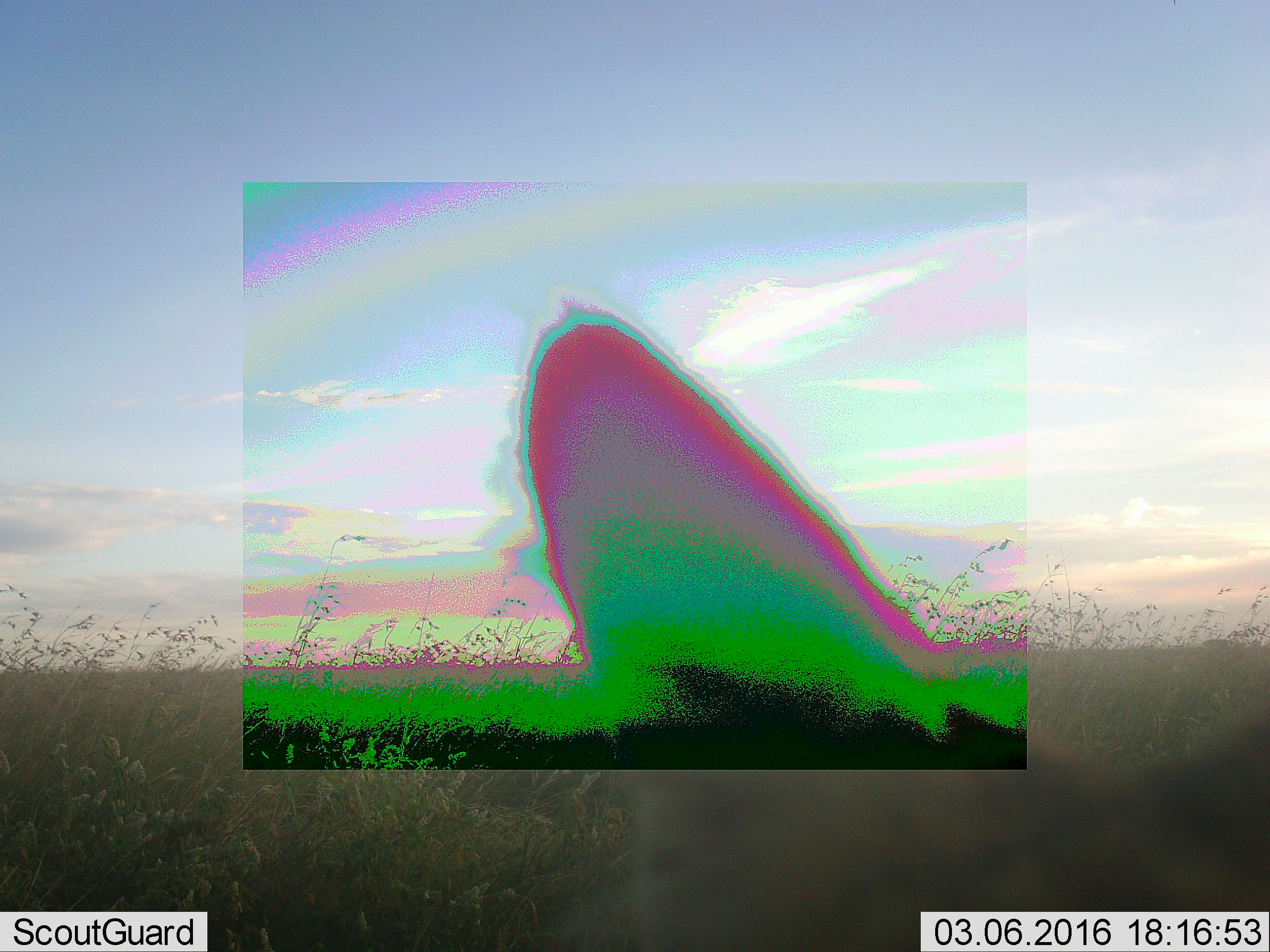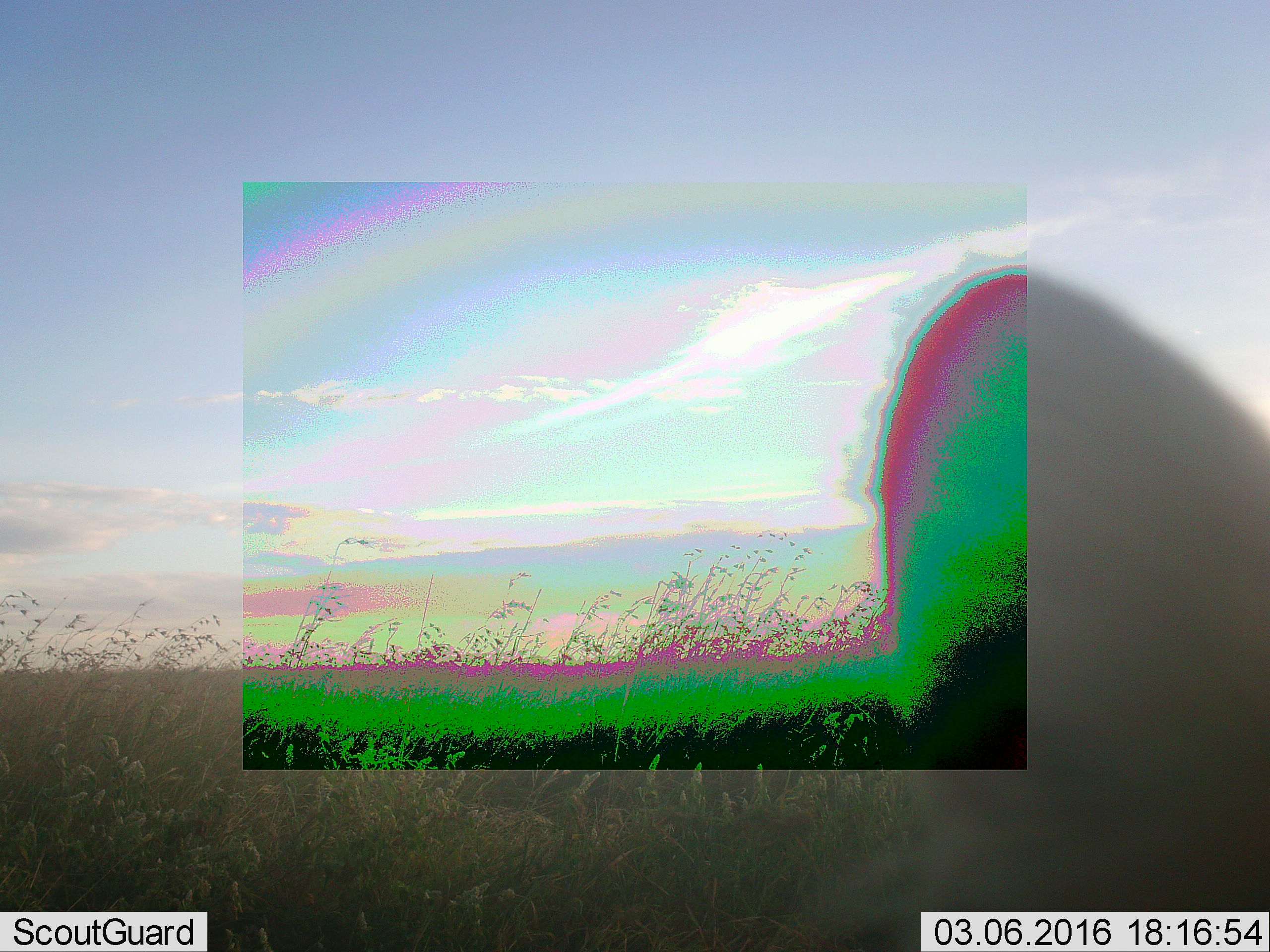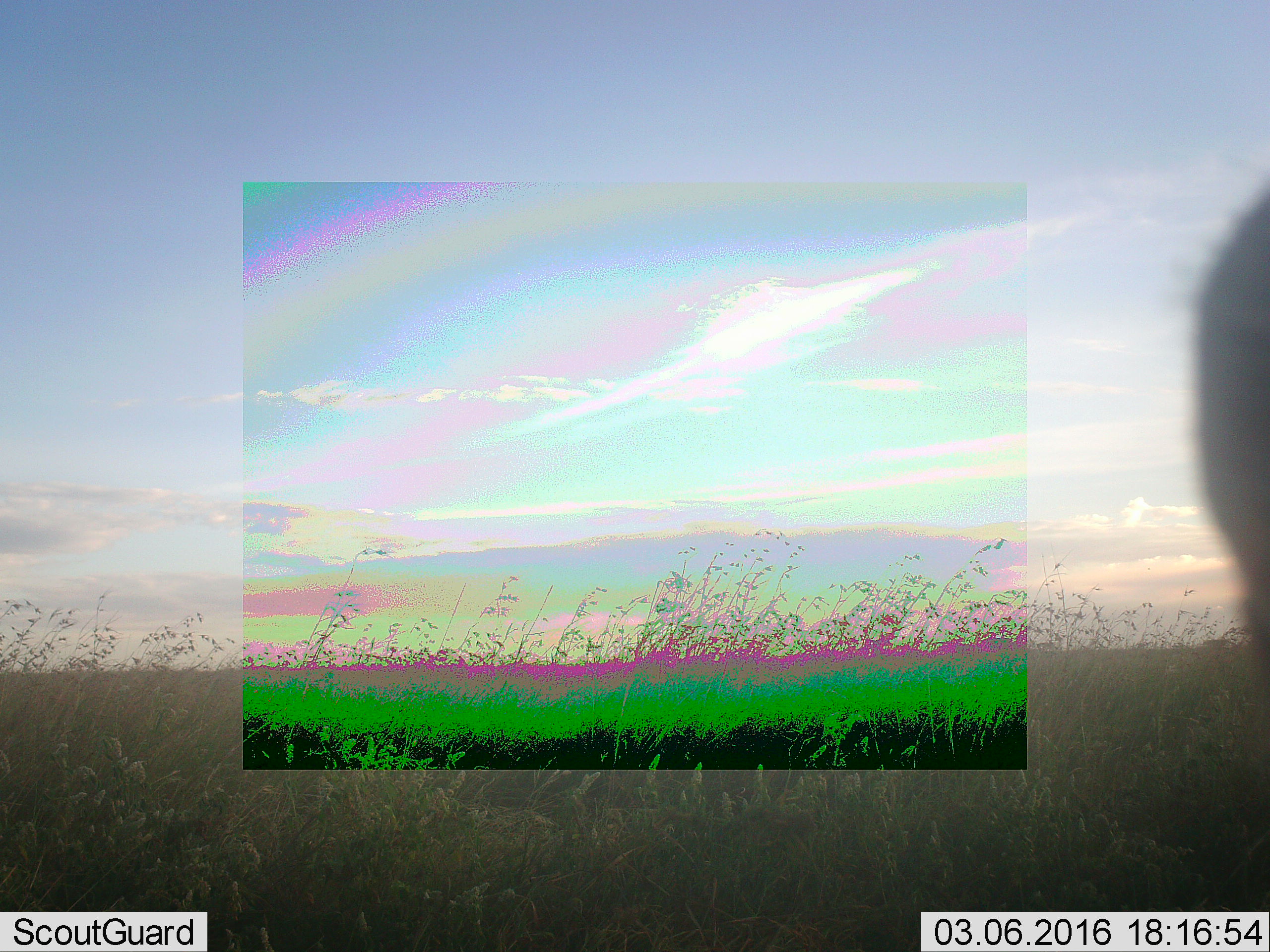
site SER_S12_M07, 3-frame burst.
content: unidentified animal